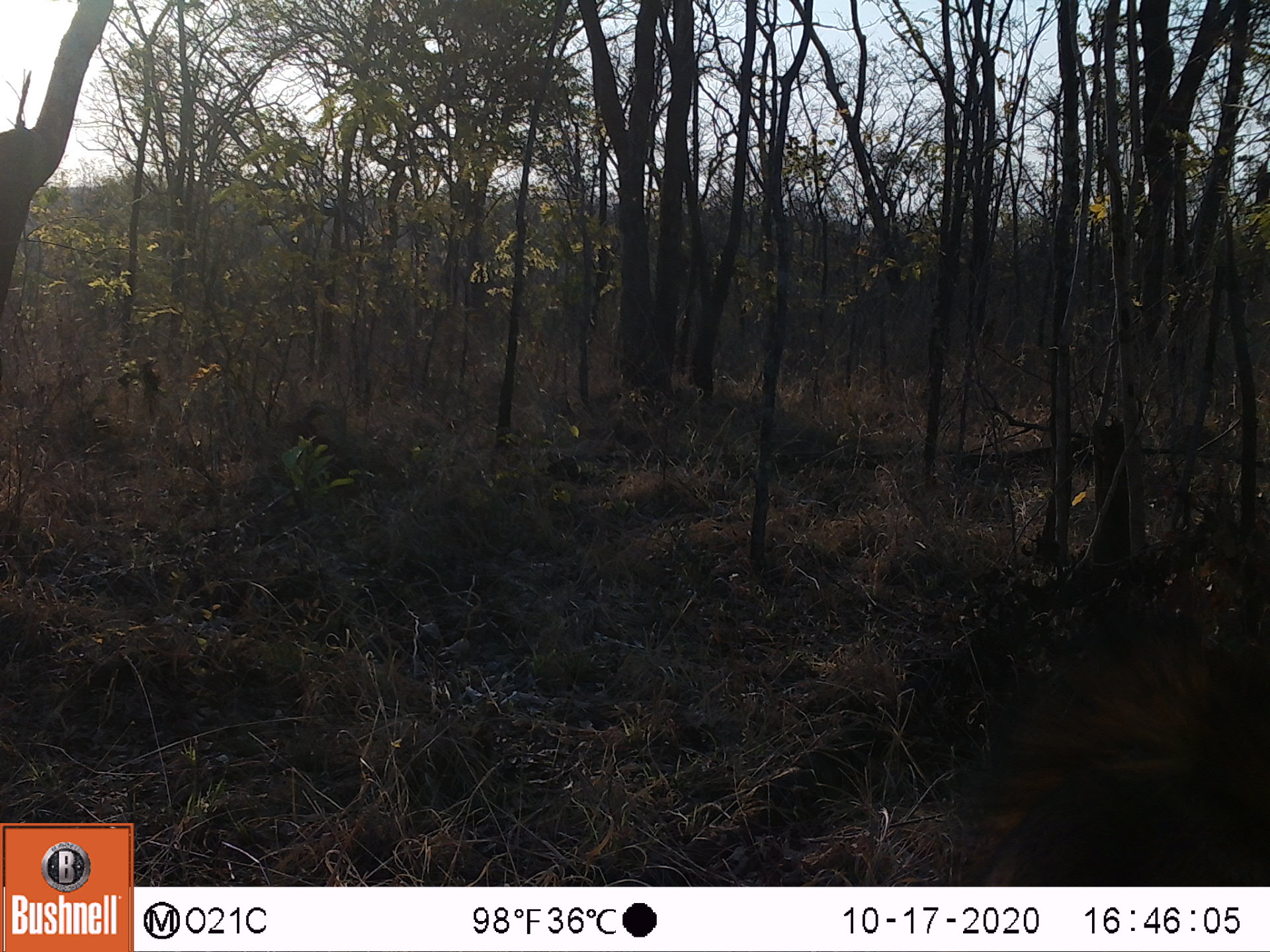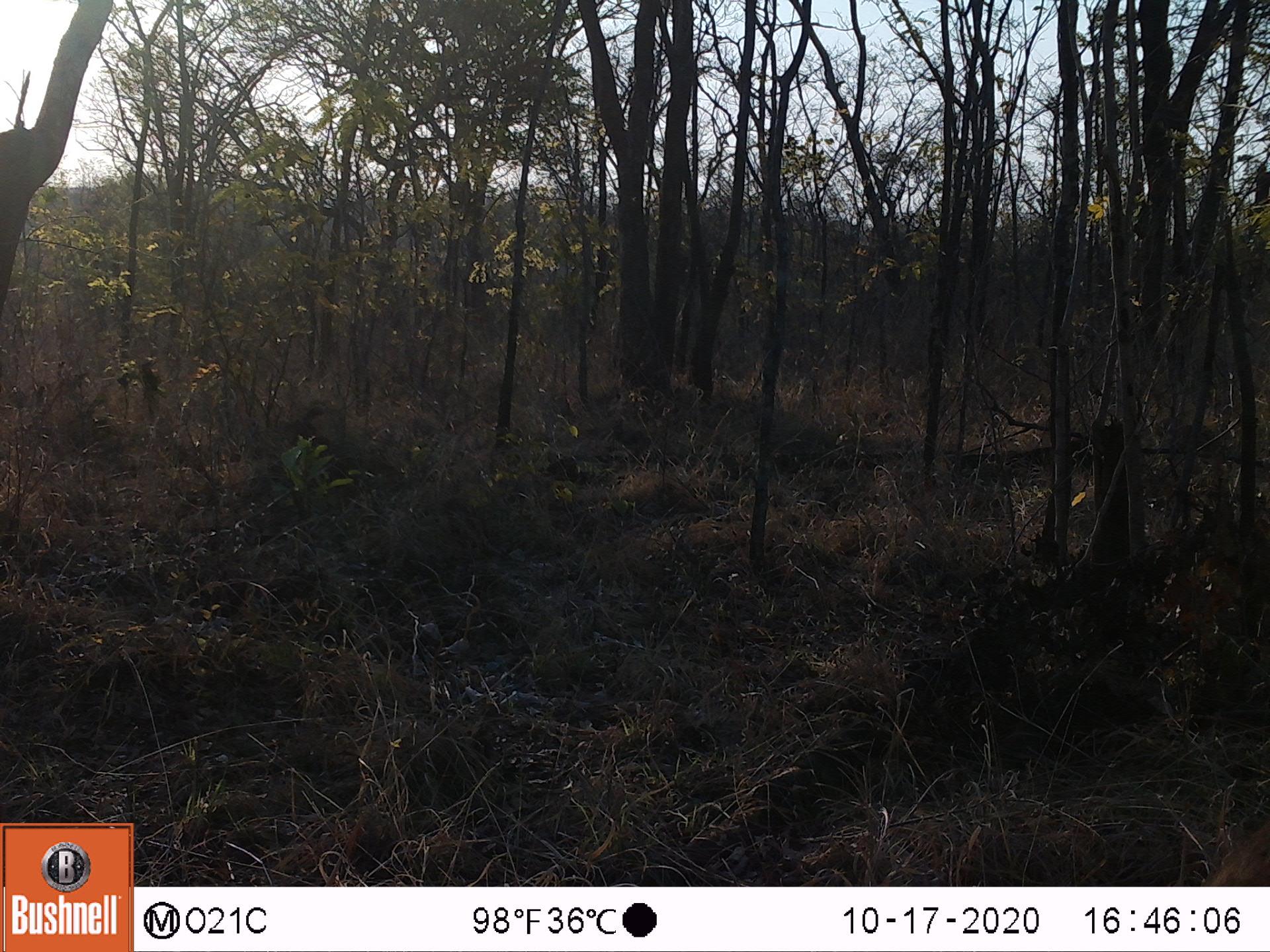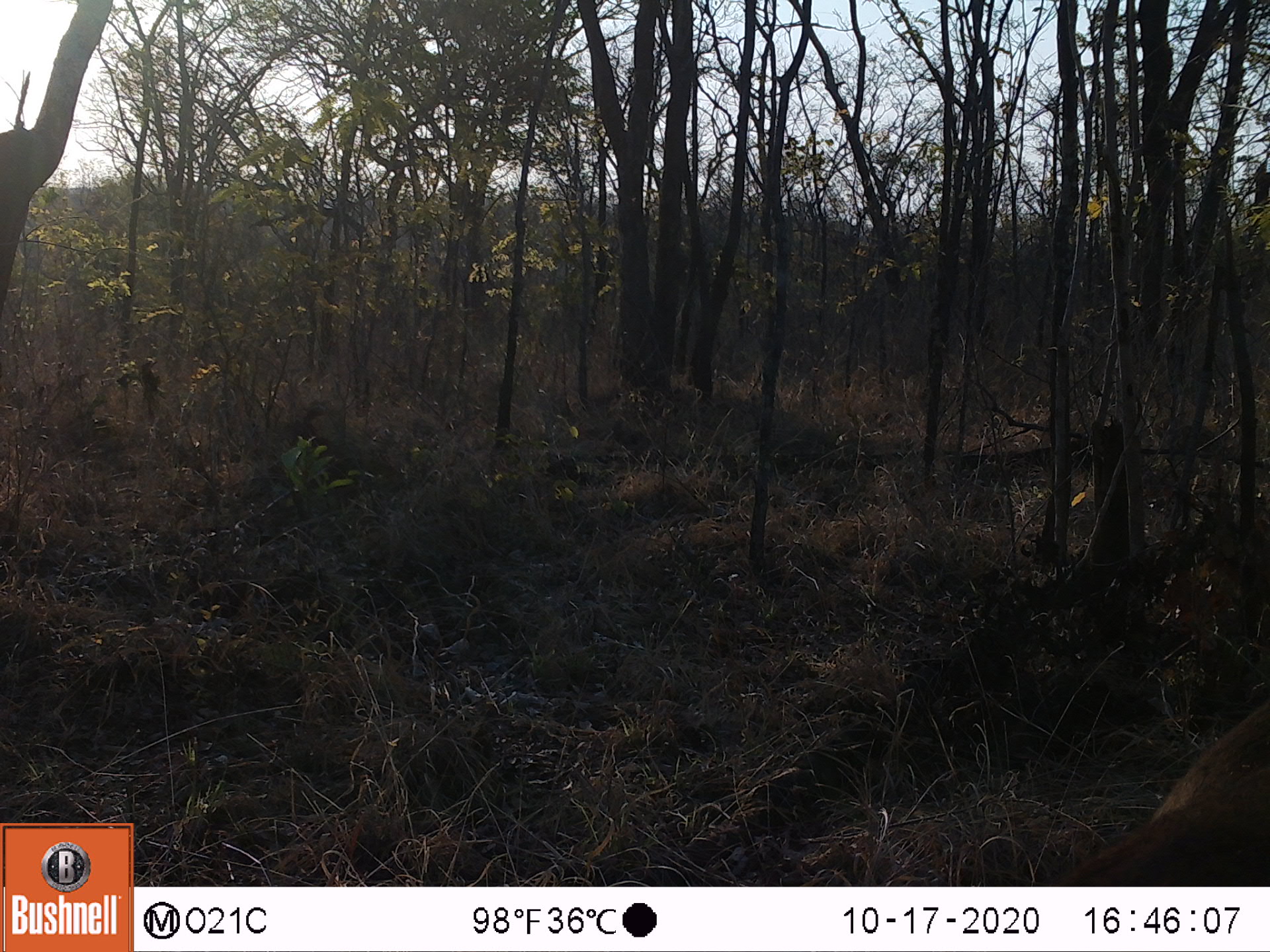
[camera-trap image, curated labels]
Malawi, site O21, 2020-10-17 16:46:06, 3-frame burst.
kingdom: Animalia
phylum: Chordata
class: Mammalia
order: Artiodactyla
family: Bovidae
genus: Hippotragus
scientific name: Hippotragus niger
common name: sable antelope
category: sable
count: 1